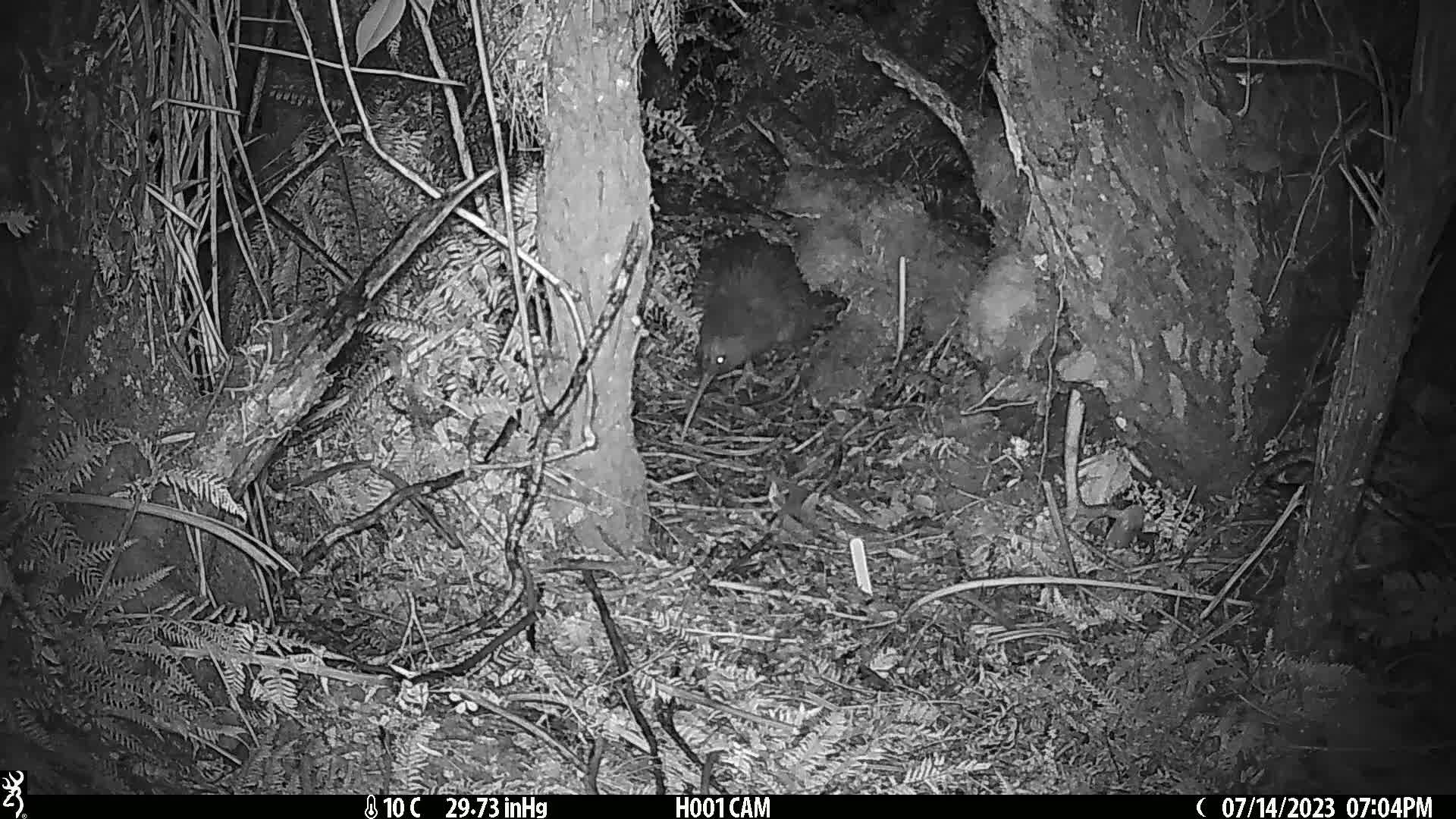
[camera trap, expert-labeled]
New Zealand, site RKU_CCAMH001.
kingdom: Animalia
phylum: Chordata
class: Aves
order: Apterygiformes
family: Apterygidae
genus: Apteryx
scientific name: Apteryx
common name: kiwi